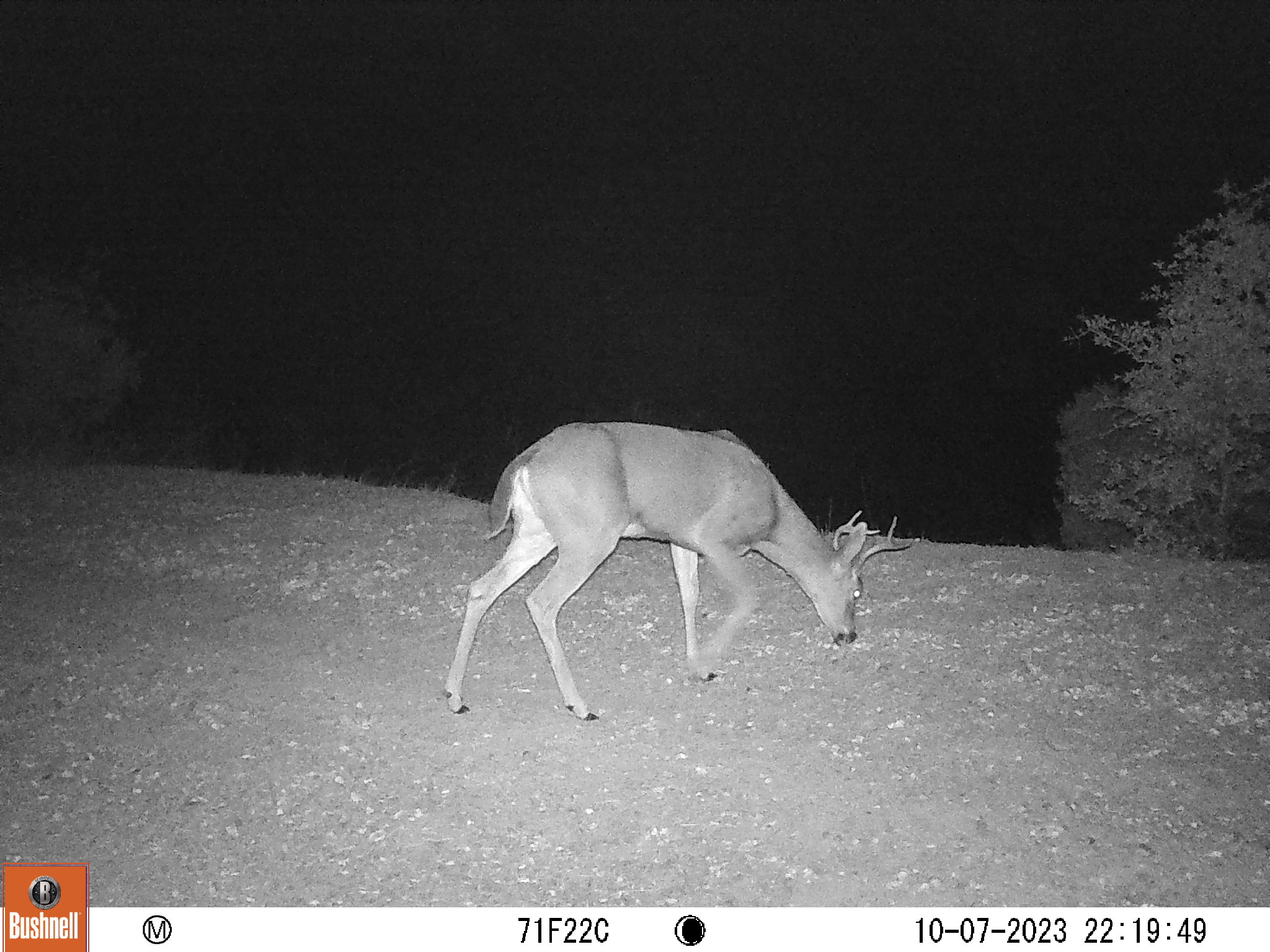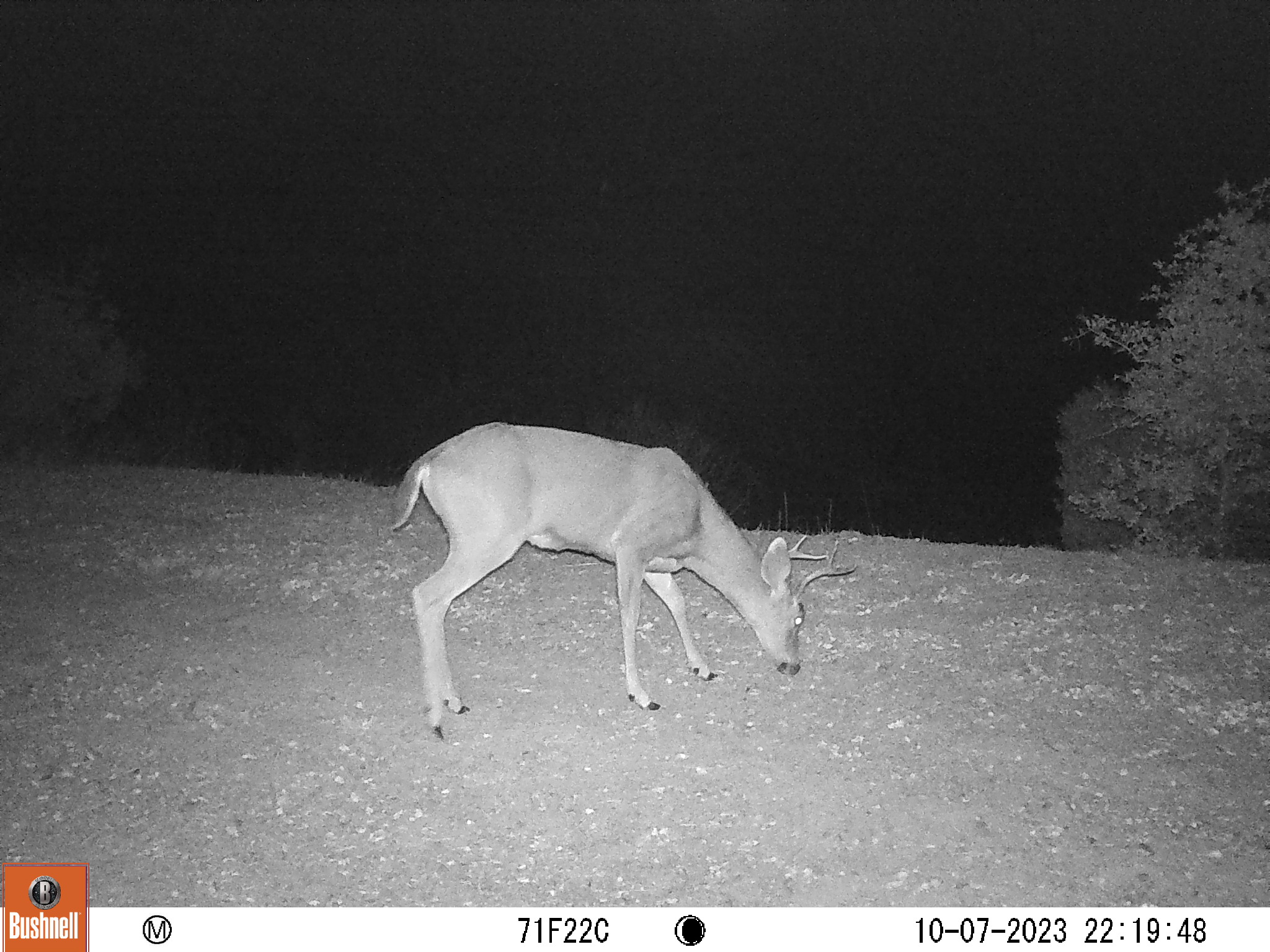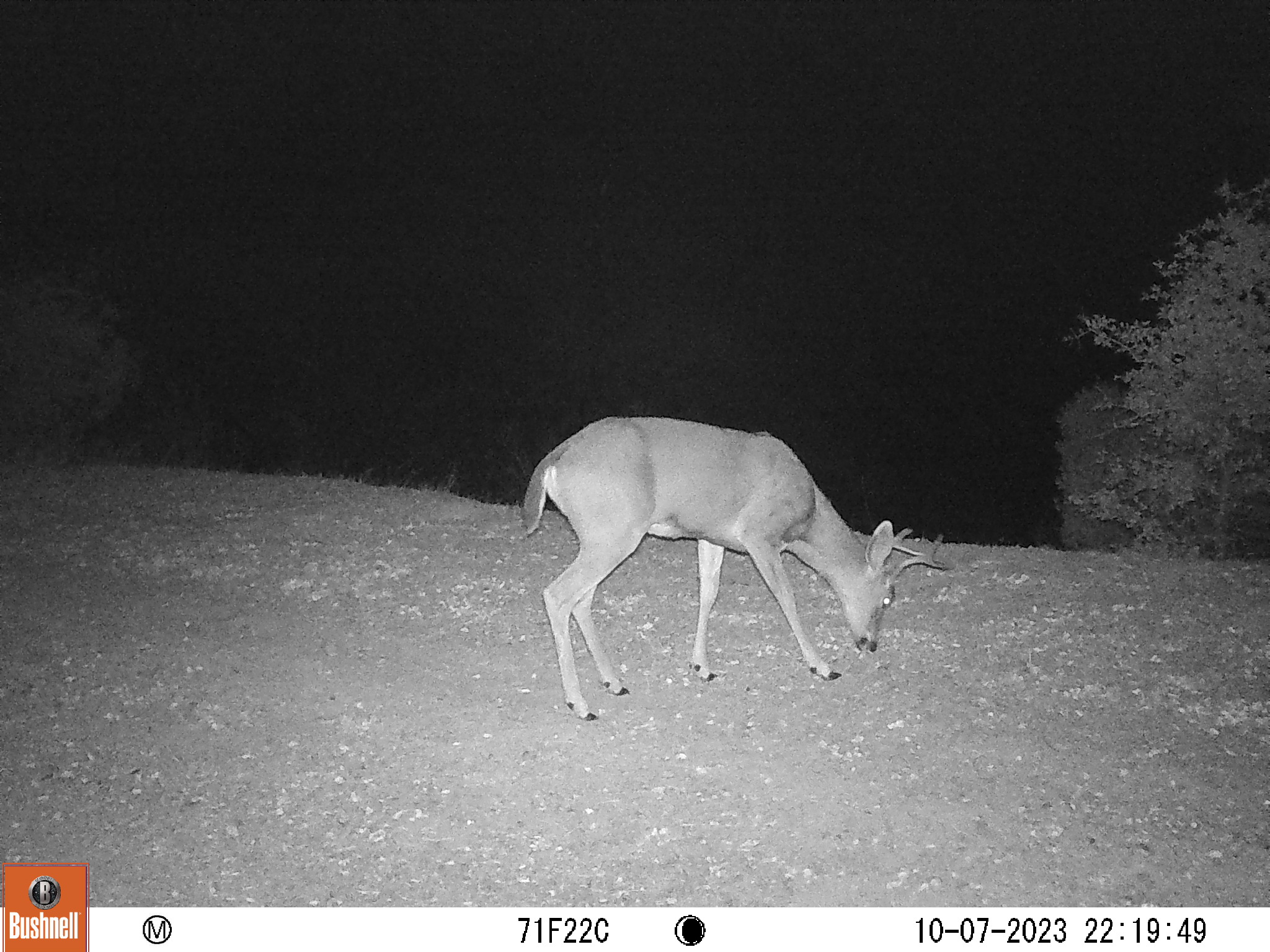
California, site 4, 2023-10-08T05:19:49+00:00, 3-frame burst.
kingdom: Animalia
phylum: Chordata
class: Mammalia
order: Artiodactyla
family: Cervidae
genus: Odocoileus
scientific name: Odocoileus hemionus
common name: mule deer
Mule deer (Odocoileus hemionus).